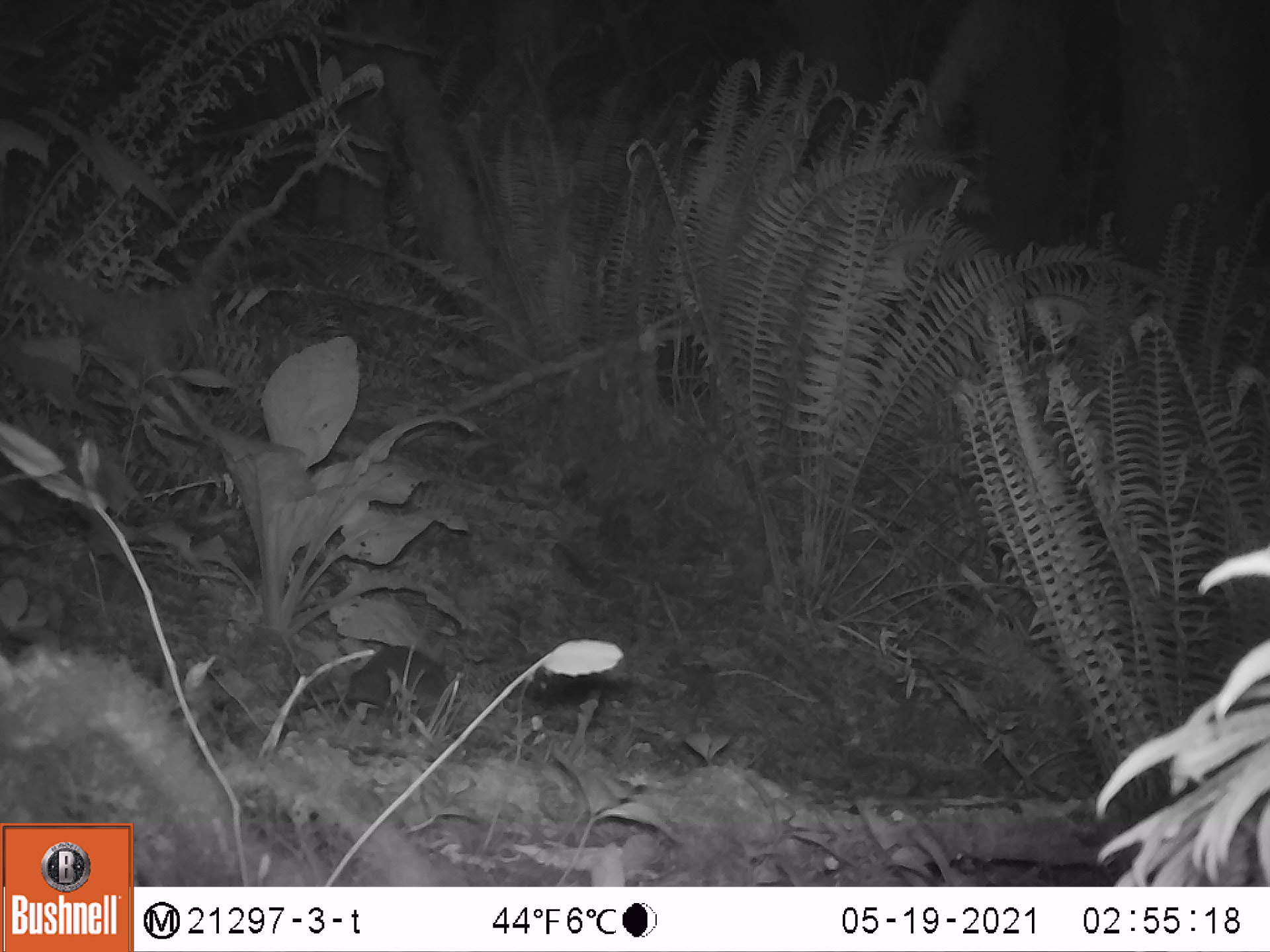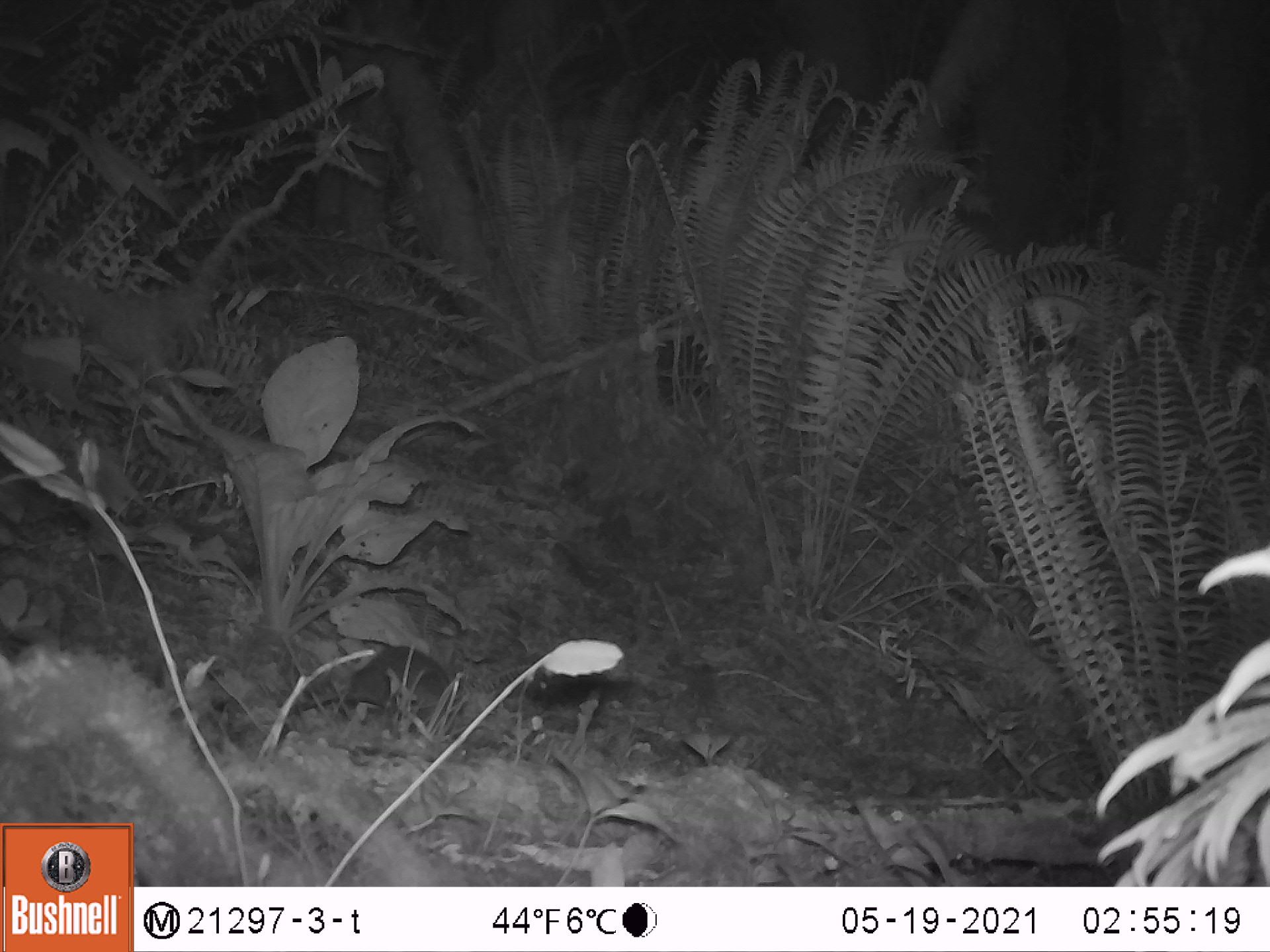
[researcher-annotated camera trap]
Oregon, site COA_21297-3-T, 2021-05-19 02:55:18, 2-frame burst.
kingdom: Animalia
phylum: Chordata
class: Mammalia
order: Lagomorpha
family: Leporidae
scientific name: Leporidae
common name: hares and rabbits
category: leporidae family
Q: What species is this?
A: Leporidae family (hares and rabbits) (Leporidae).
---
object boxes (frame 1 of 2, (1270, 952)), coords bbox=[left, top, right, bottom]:
leporidae family: bbox=[335, 638, 453, 727]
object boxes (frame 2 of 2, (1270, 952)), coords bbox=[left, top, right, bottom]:
leporidae family: bbox=[330, 643, 459, 723]